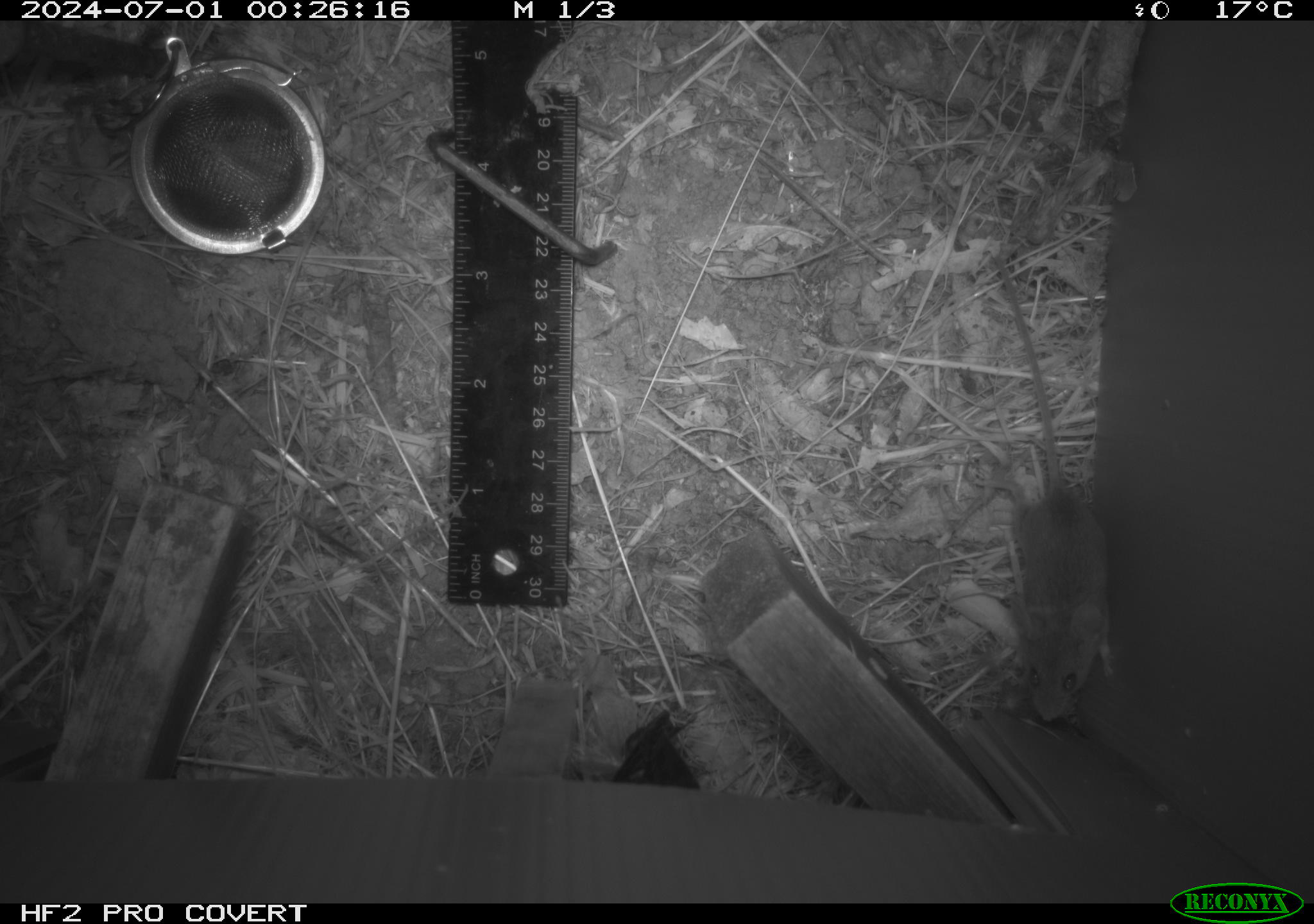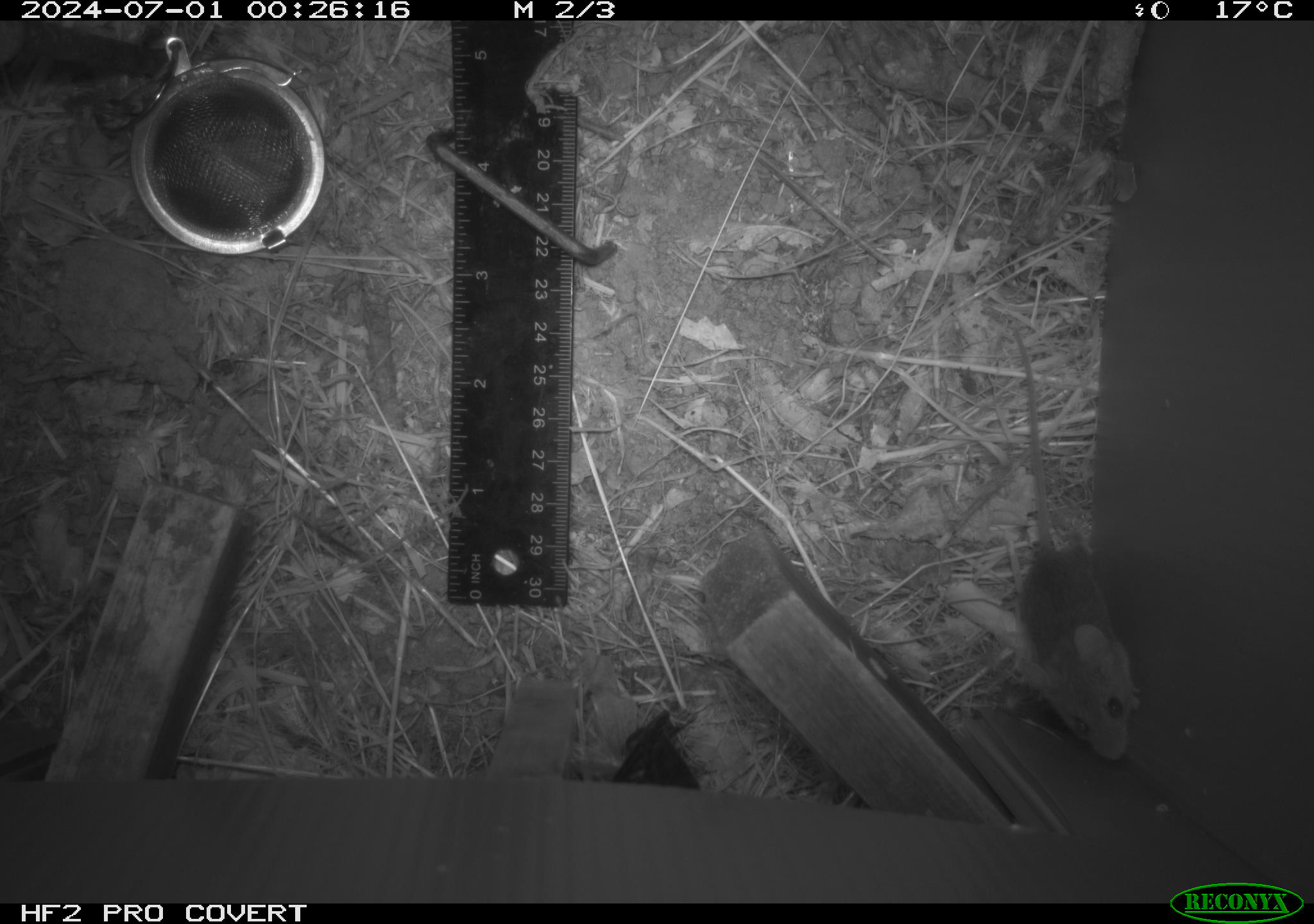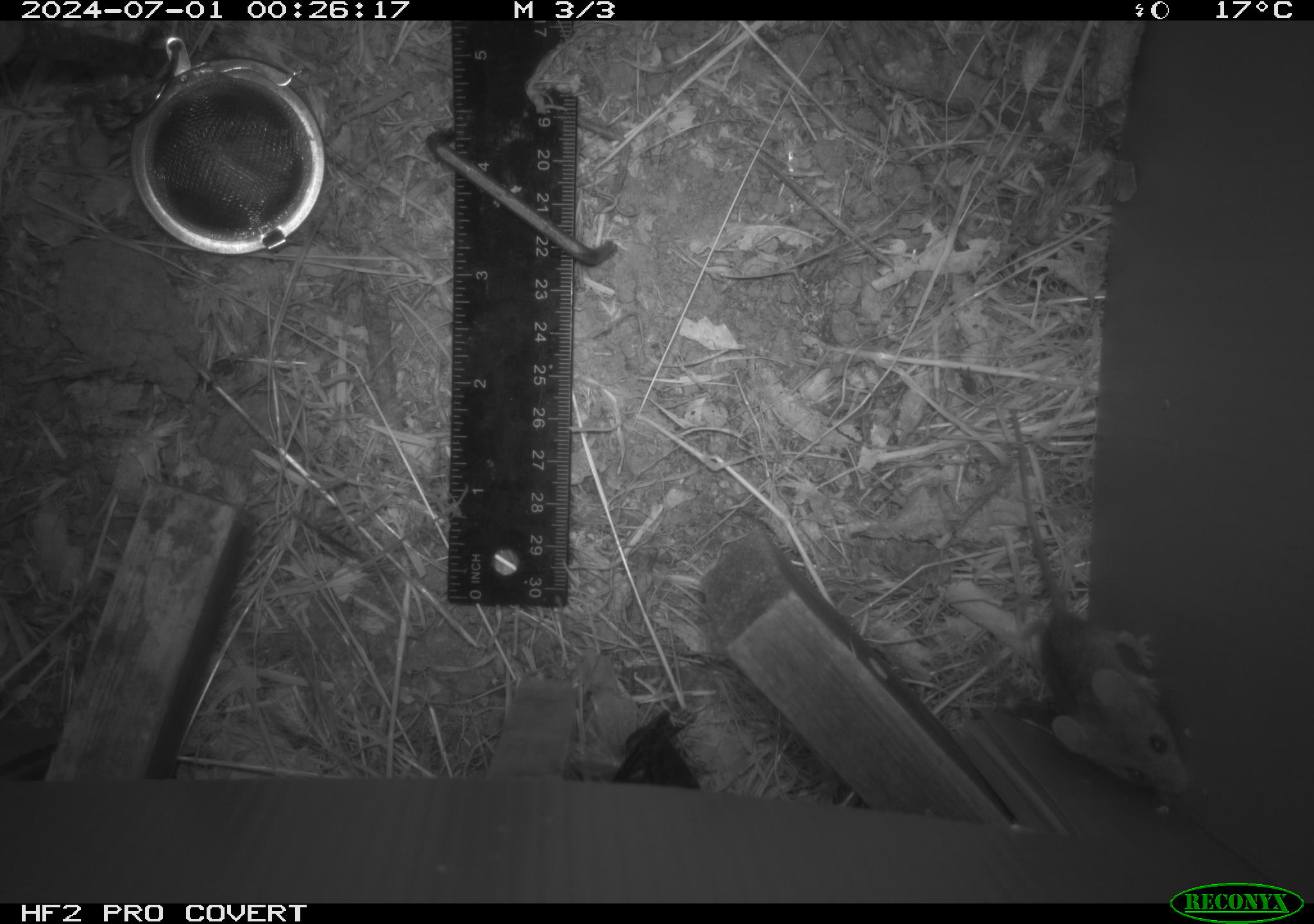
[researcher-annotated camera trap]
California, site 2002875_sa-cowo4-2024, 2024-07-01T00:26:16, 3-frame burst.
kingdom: Animalia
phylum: Chordata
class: Mammalia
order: Rodentia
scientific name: Rodentia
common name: mouse species